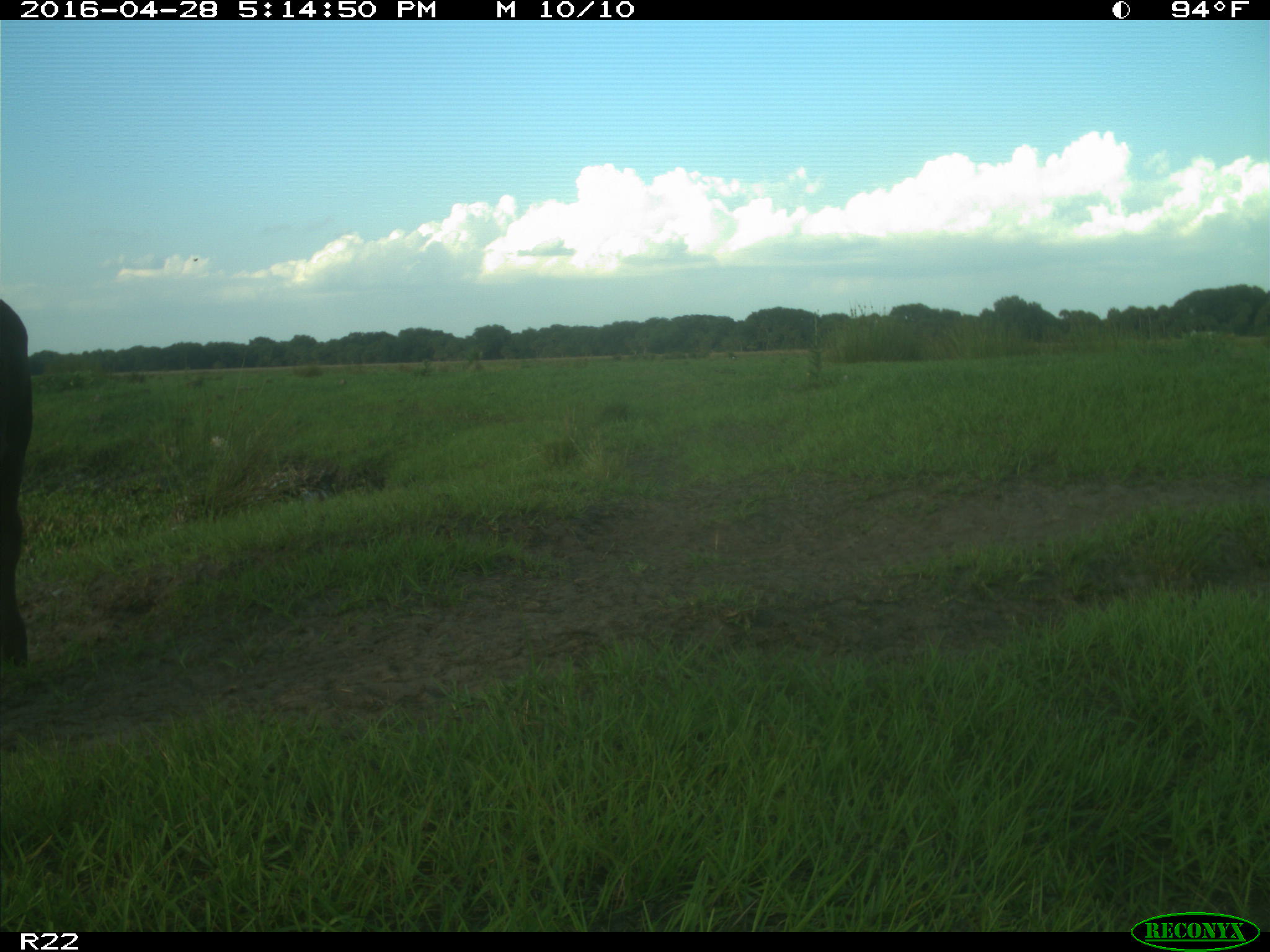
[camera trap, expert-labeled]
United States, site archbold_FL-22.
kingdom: Animalia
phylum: Chordata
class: Mammalia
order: Artiodactyla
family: Bovidae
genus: Bos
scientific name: Bos taurus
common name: domestic cow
Bos taurus (domestic cow).